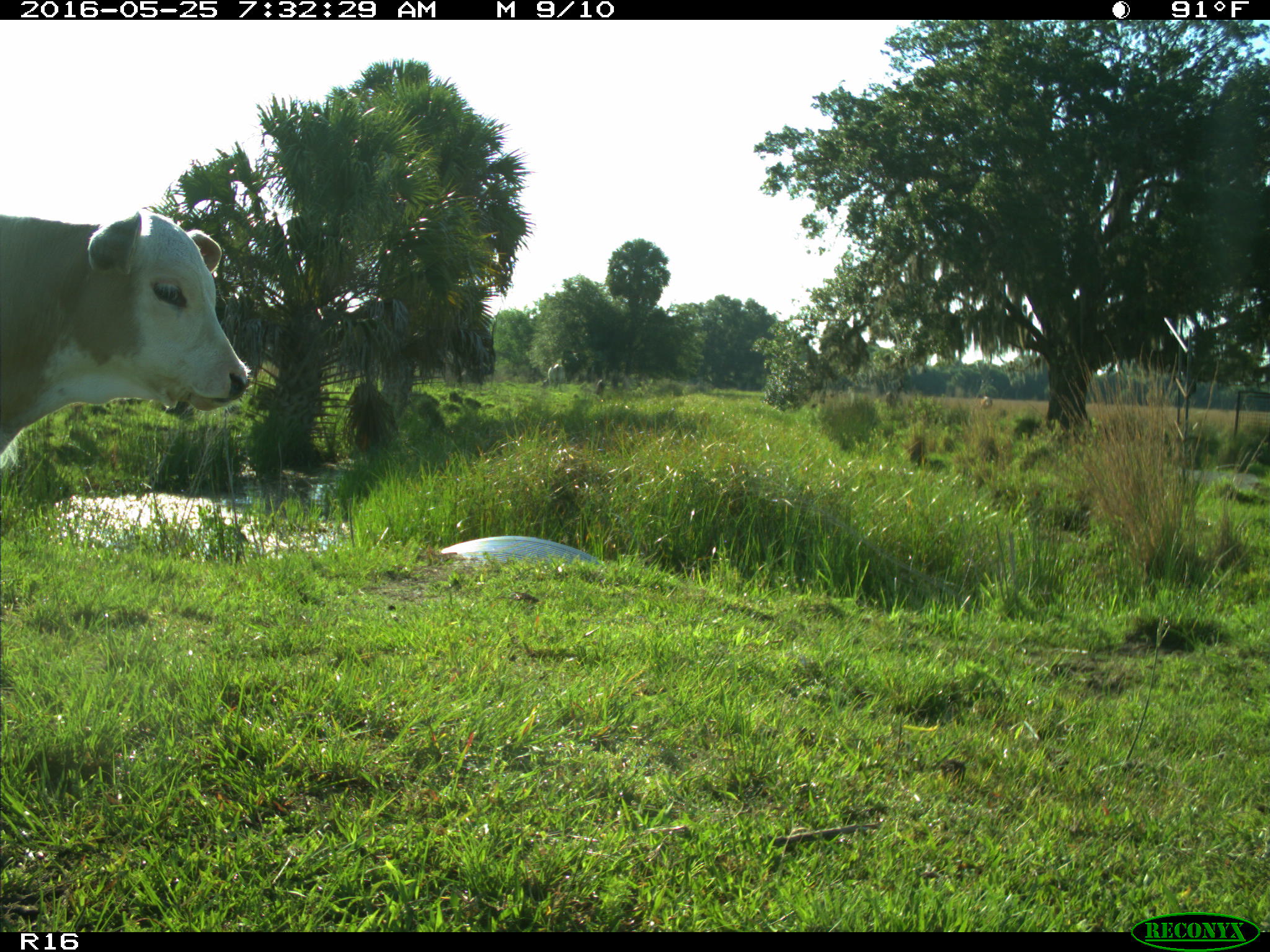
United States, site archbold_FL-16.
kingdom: Animalia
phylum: Chordata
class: Mammalia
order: Artiodactyla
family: Bovidae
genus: Bos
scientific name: Bos taurus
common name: domestic cow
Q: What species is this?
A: Bos taurus (domestic cow).